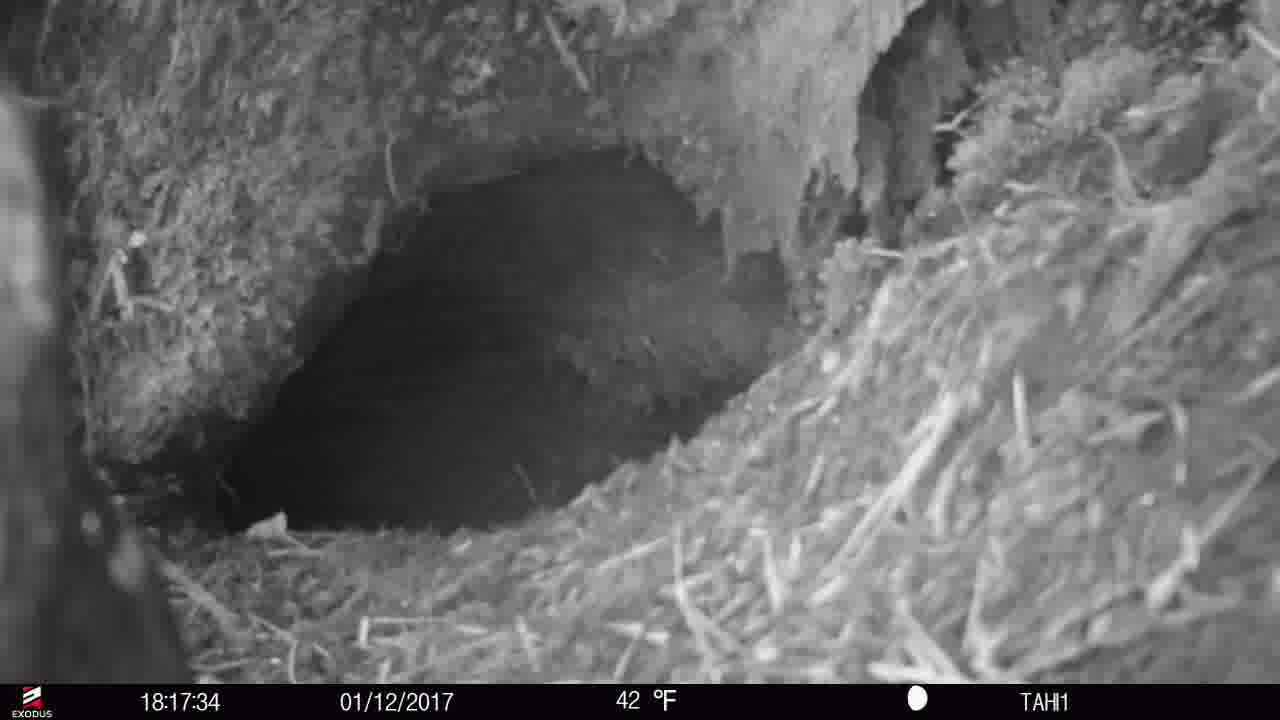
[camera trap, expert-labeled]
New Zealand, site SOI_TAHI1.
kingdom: Animalia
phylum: Chordata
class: Aves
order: Psittaciformes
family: Strigopidae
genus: Nestor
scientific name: Nestor notabilis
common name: kea